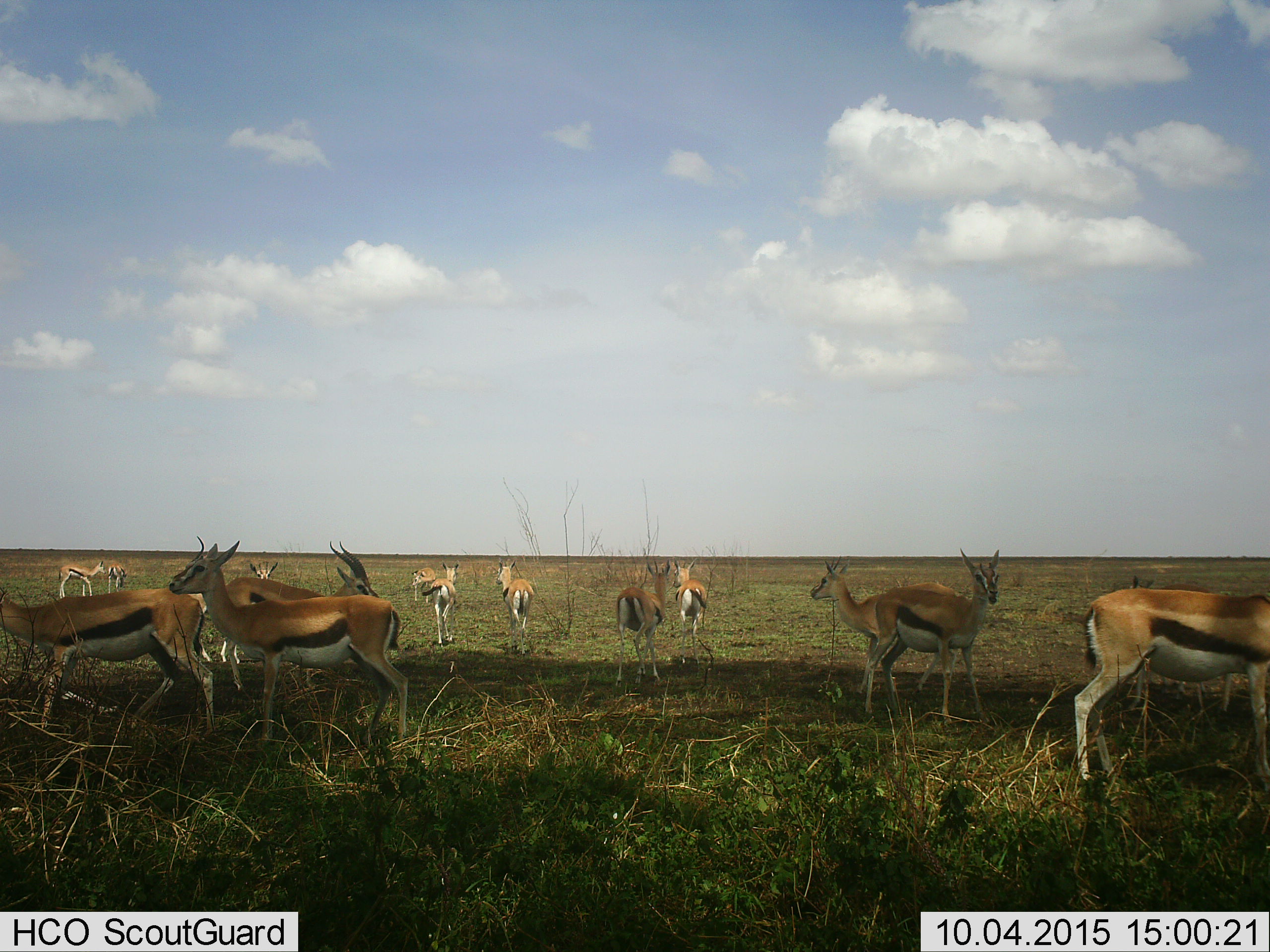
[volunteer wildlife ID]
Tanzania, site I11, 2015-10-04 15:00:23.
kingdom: Animalia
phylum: Chordata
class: Mammalia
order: Artiodactyla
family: Bovidae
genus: Eudorcas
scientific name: Eudorcas thomsonii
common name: thomson's gazelle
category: gazellethomsons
Gazellethomsons (thomson's gazelle) (Eudorcas thomsonii), count 11-50. Behavior (volunteer vote fractions): standing 100%, resting 10%, moving 40%, interacting 10%. Young present (vote fraction): 20%. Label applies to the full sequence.